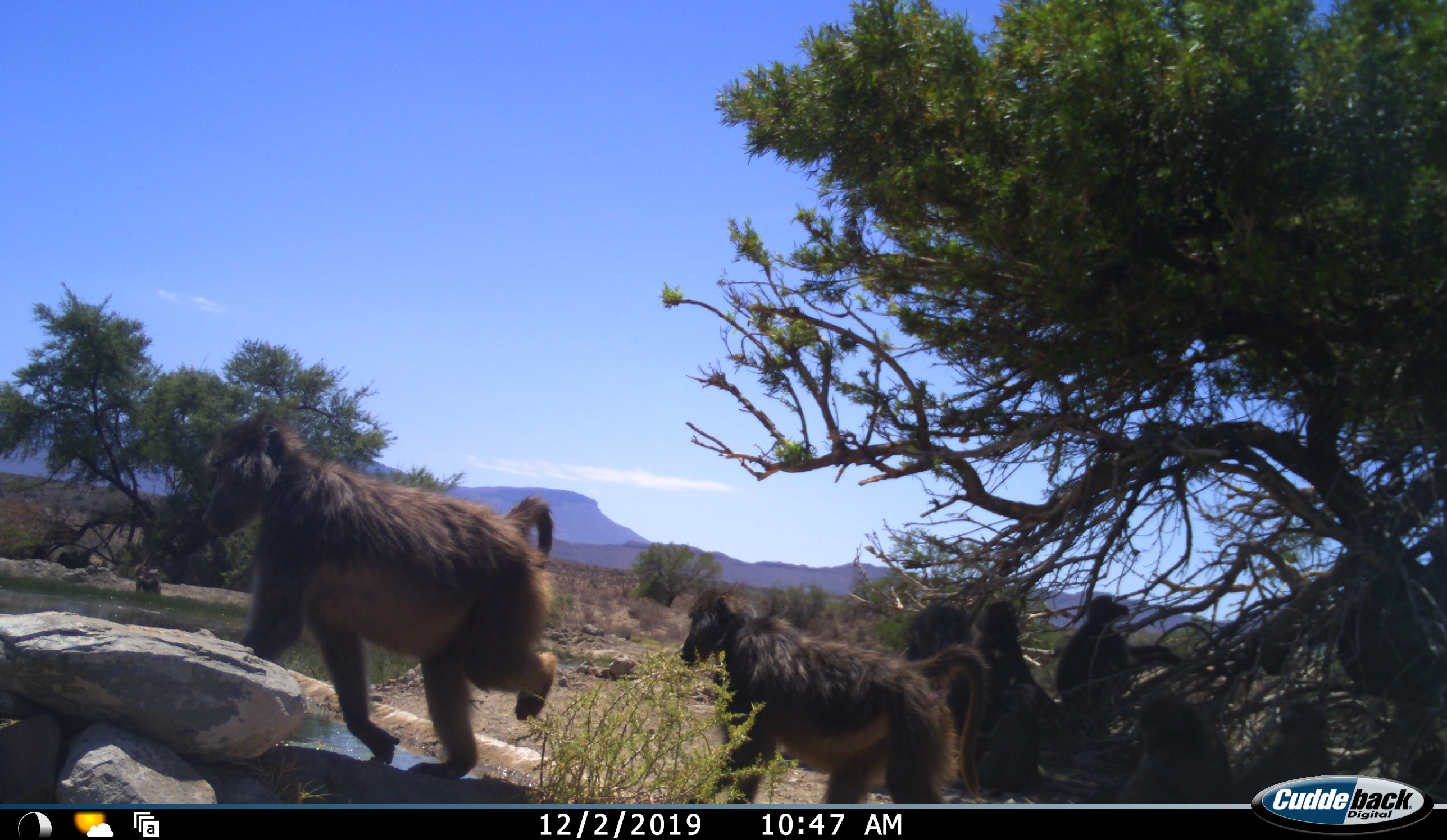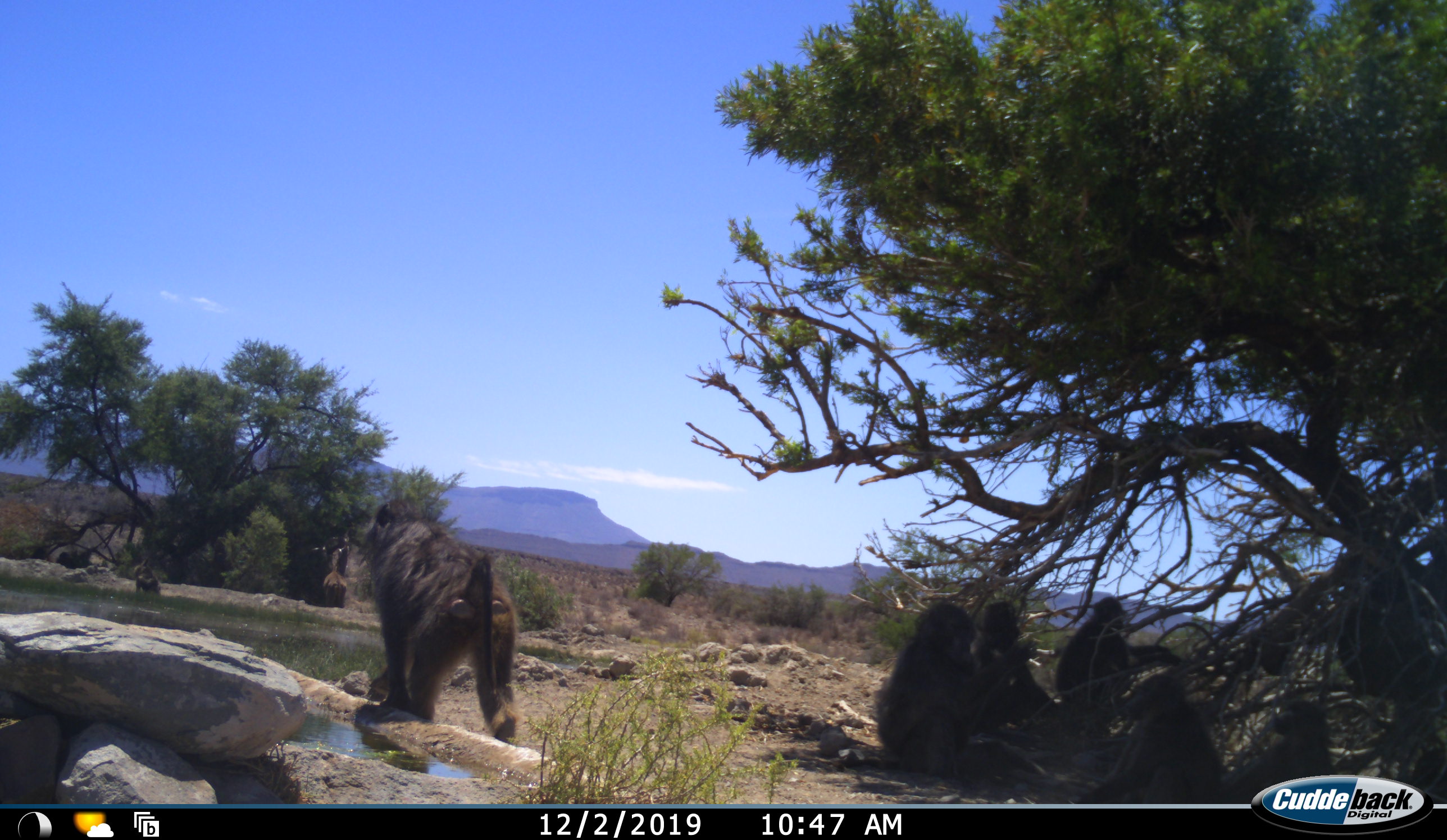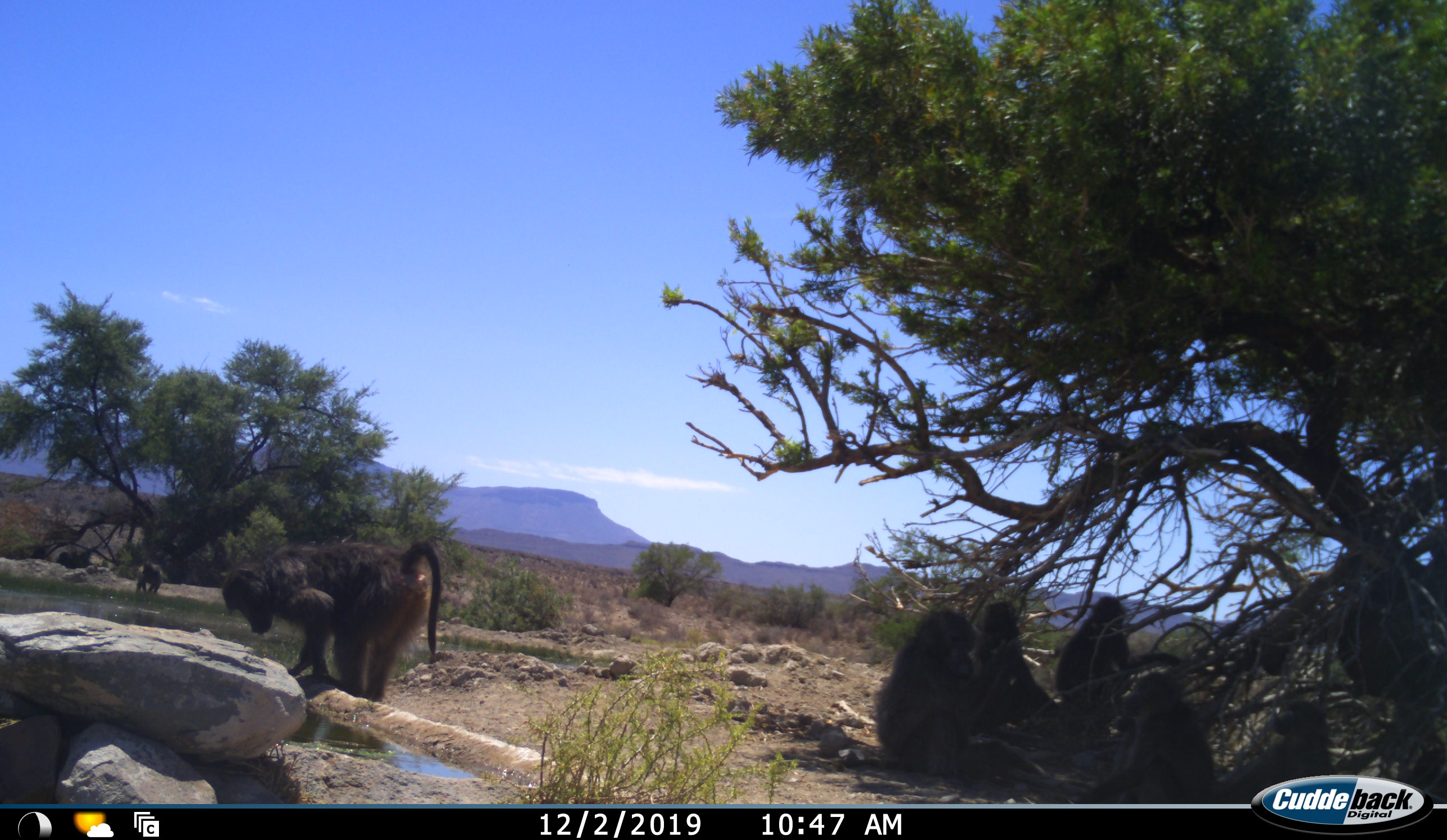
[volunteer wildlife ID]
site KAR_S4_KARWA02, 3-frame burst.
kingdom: Animalia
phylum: Chordata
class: Mammalia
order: Primates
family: Cercopithecidae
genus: Papio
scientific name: Papio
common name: baboon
Baboon (Papio), count 8. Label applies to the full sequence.